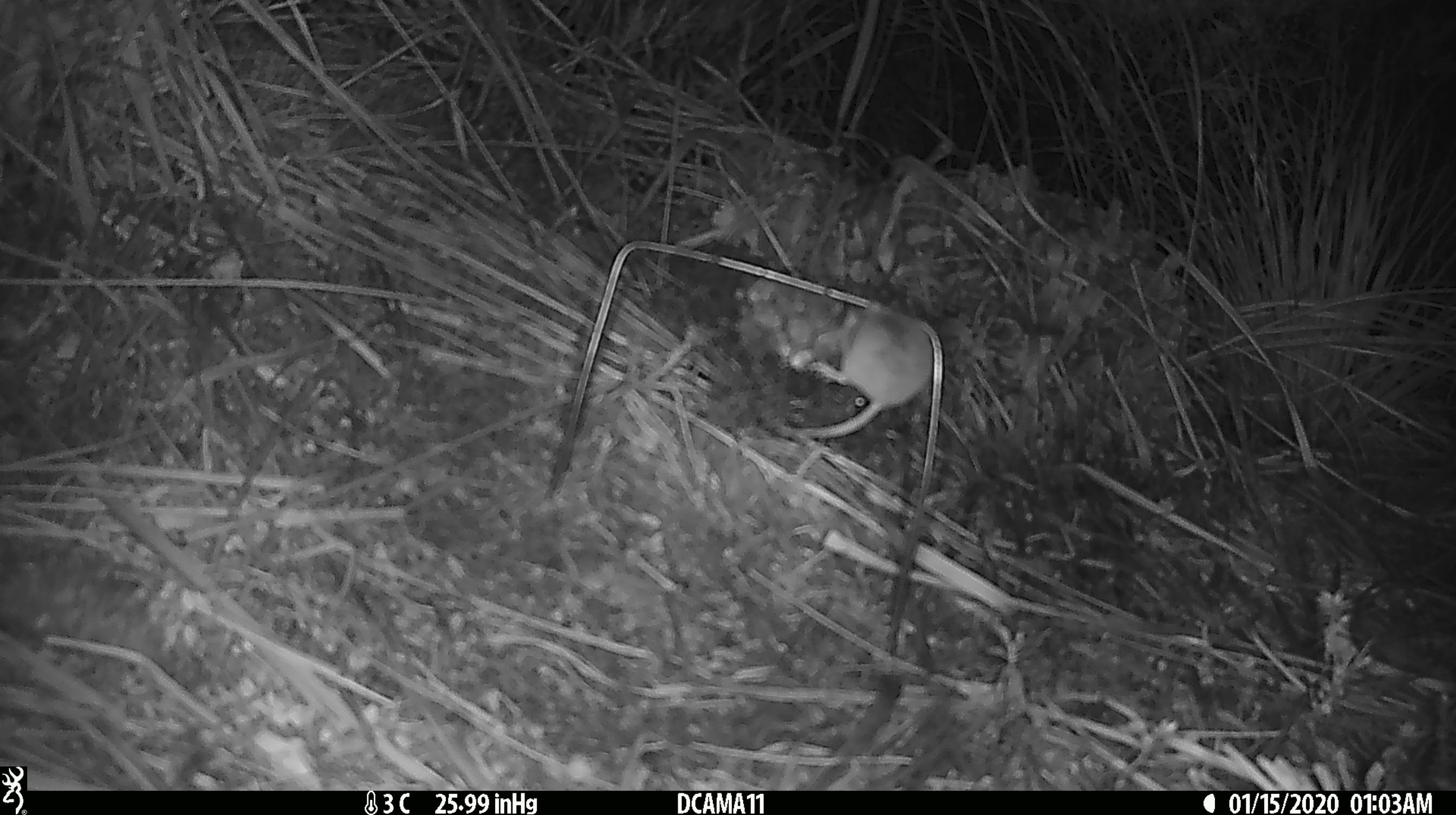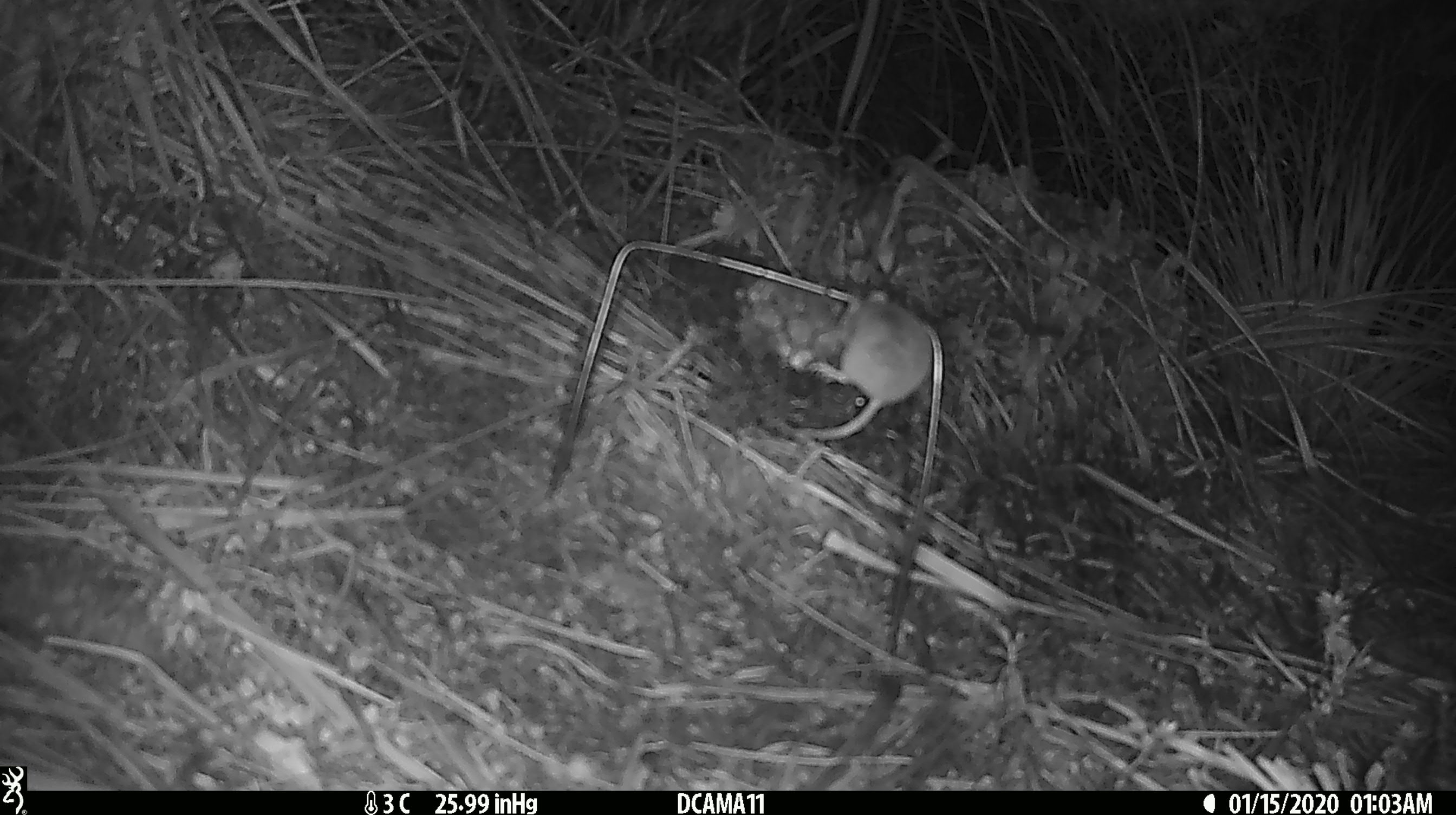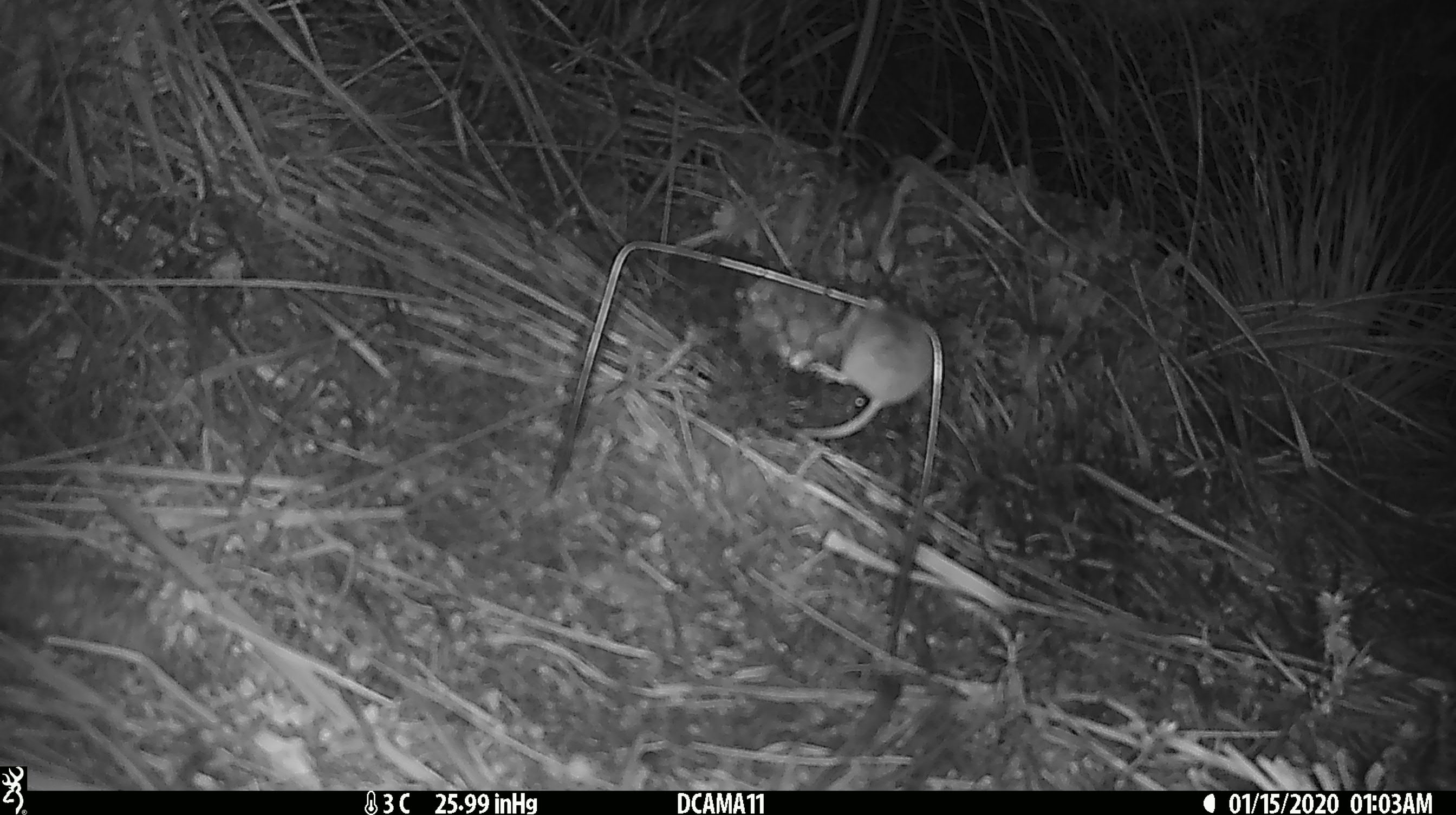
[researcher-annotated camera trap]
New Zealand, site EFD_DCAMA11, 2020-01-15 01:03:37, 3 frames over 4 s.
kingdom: Animalia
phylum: Chordata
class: Mammalia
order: Rodentia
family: Muridae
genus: Mus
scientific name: Mus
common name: mouse